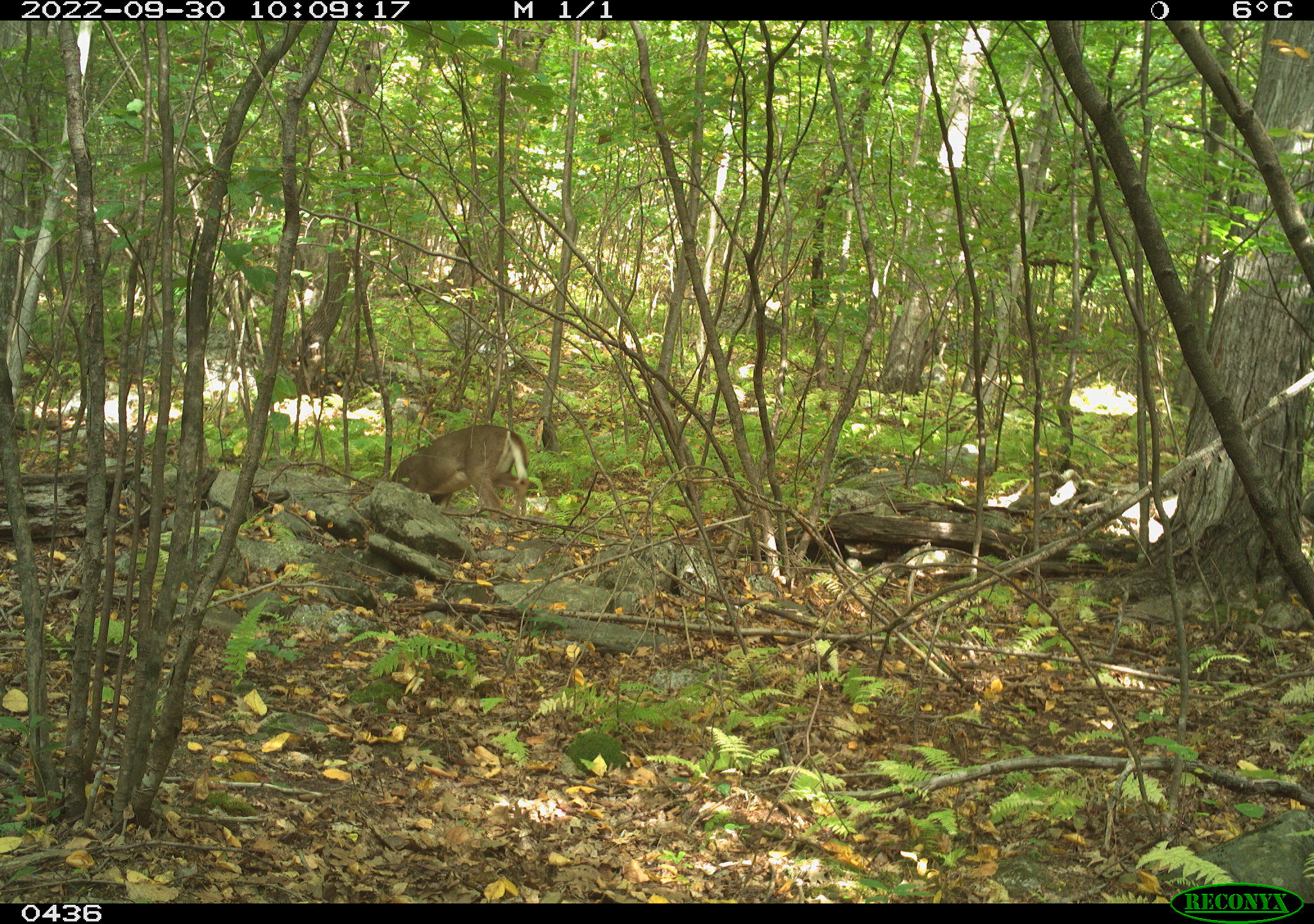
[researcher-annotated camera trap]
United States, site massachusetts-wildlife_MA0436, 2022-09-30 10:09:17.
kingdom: Animalia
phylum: Chordata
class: Mammalia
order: Artiodactyla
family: Cervidae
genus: Odocoileus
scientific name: Odocoileus virginianus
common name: white-tailed deer